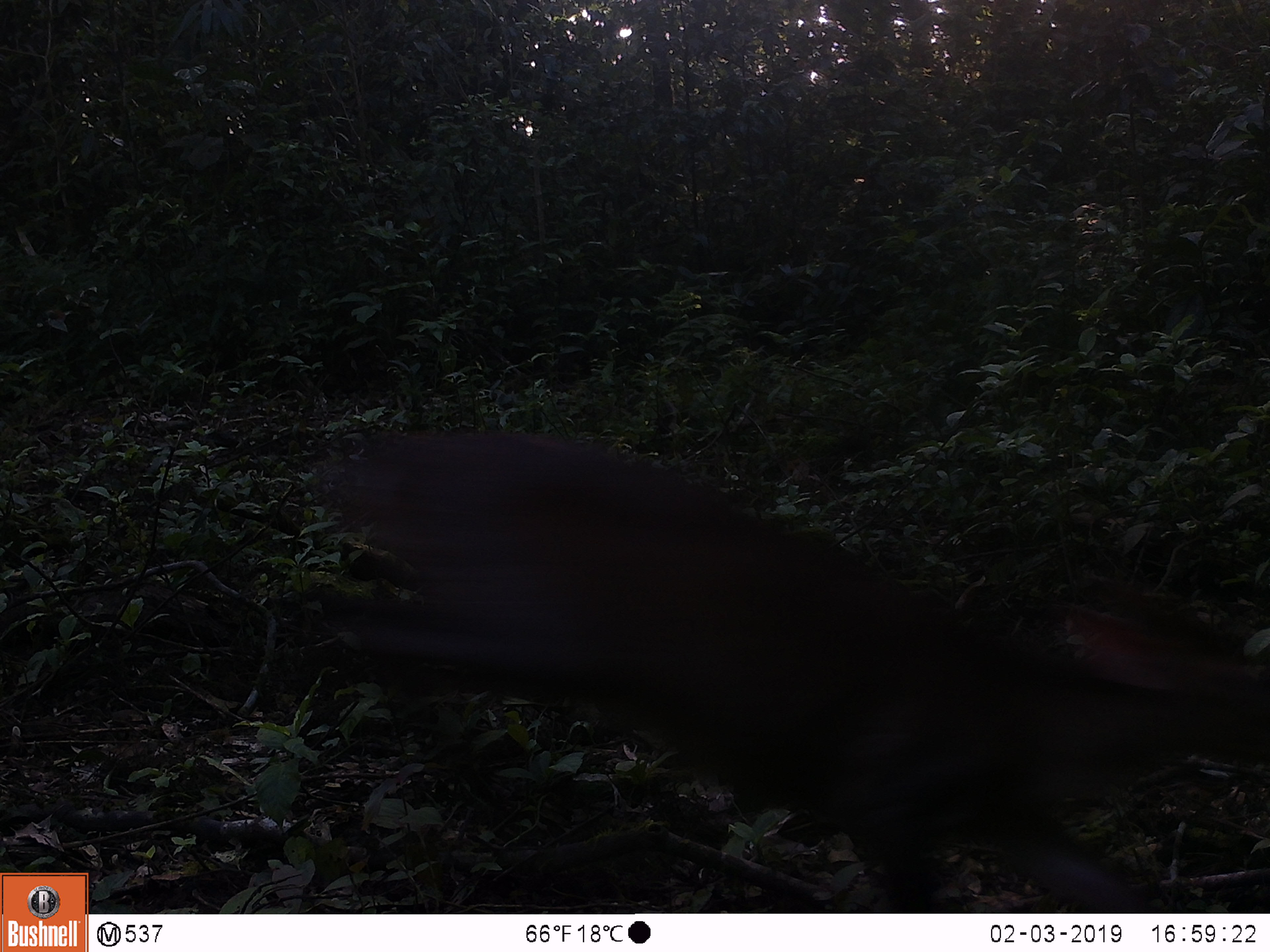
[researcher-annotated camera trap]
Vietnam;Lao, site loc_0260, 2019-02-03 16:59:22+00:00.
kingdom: Animalia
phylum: Chordata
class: Mammalia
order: Artiodactyla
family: Cervidae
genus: Muntiacus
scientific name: Muntiacus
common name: muntjacs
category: unidentified muntjac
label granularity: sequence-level